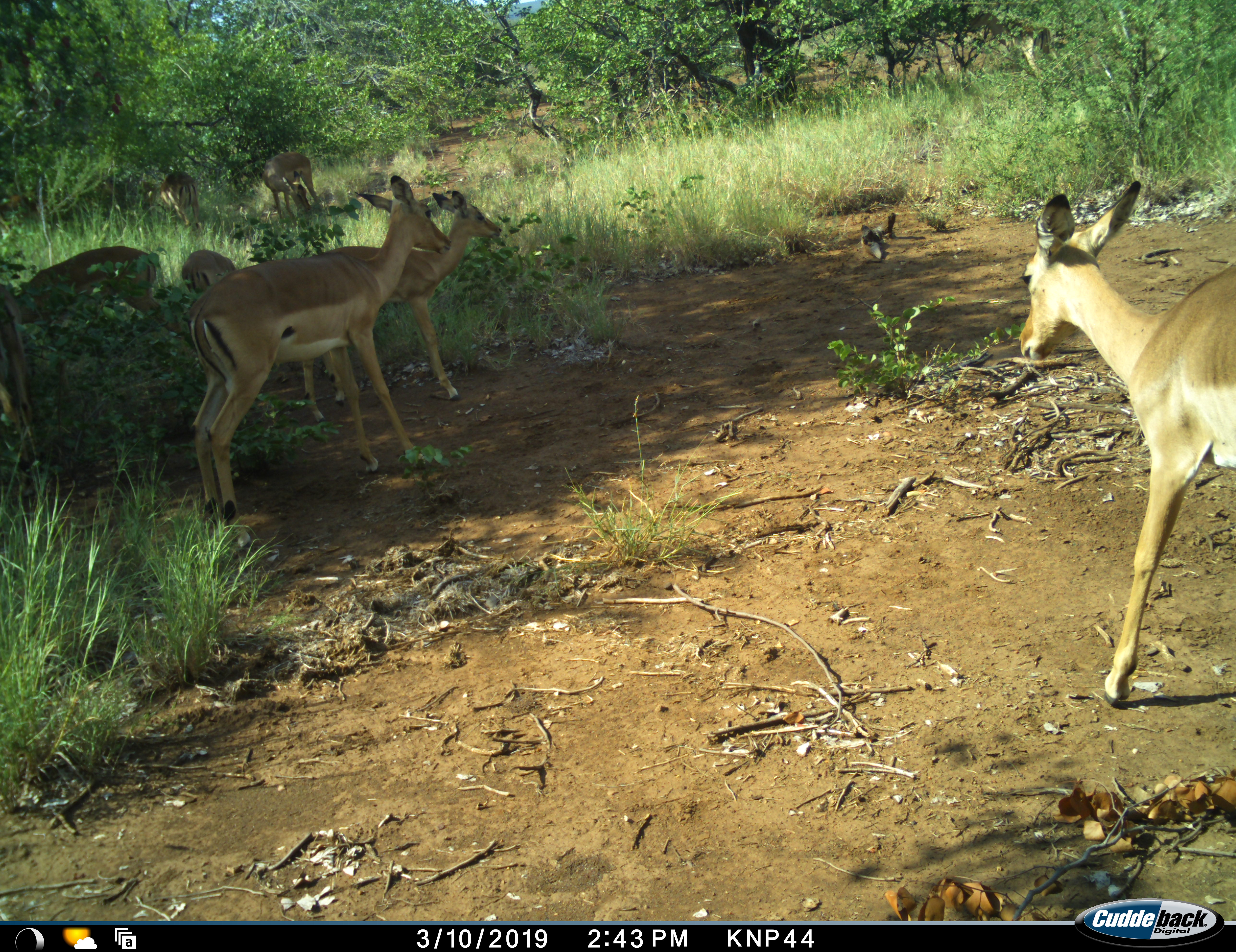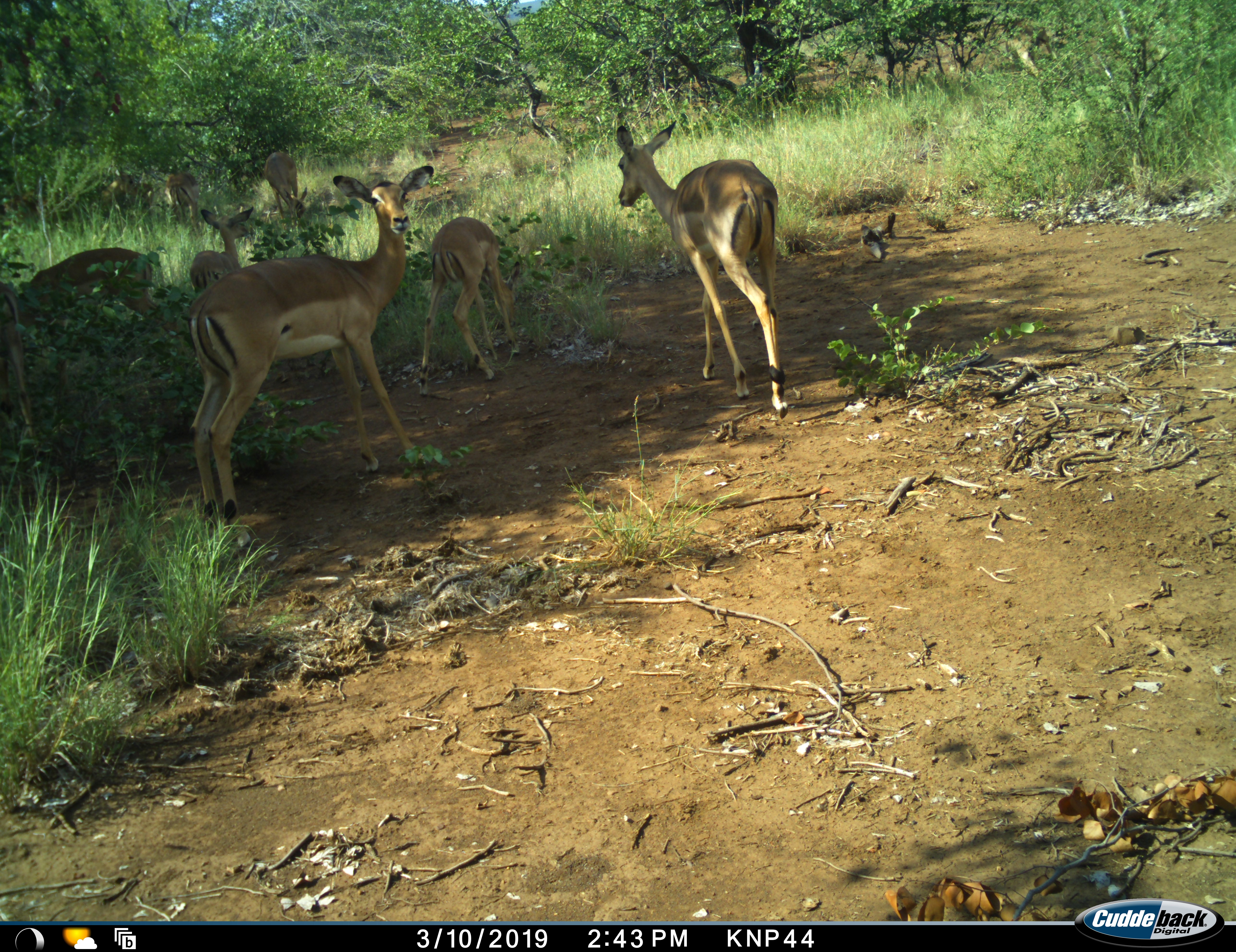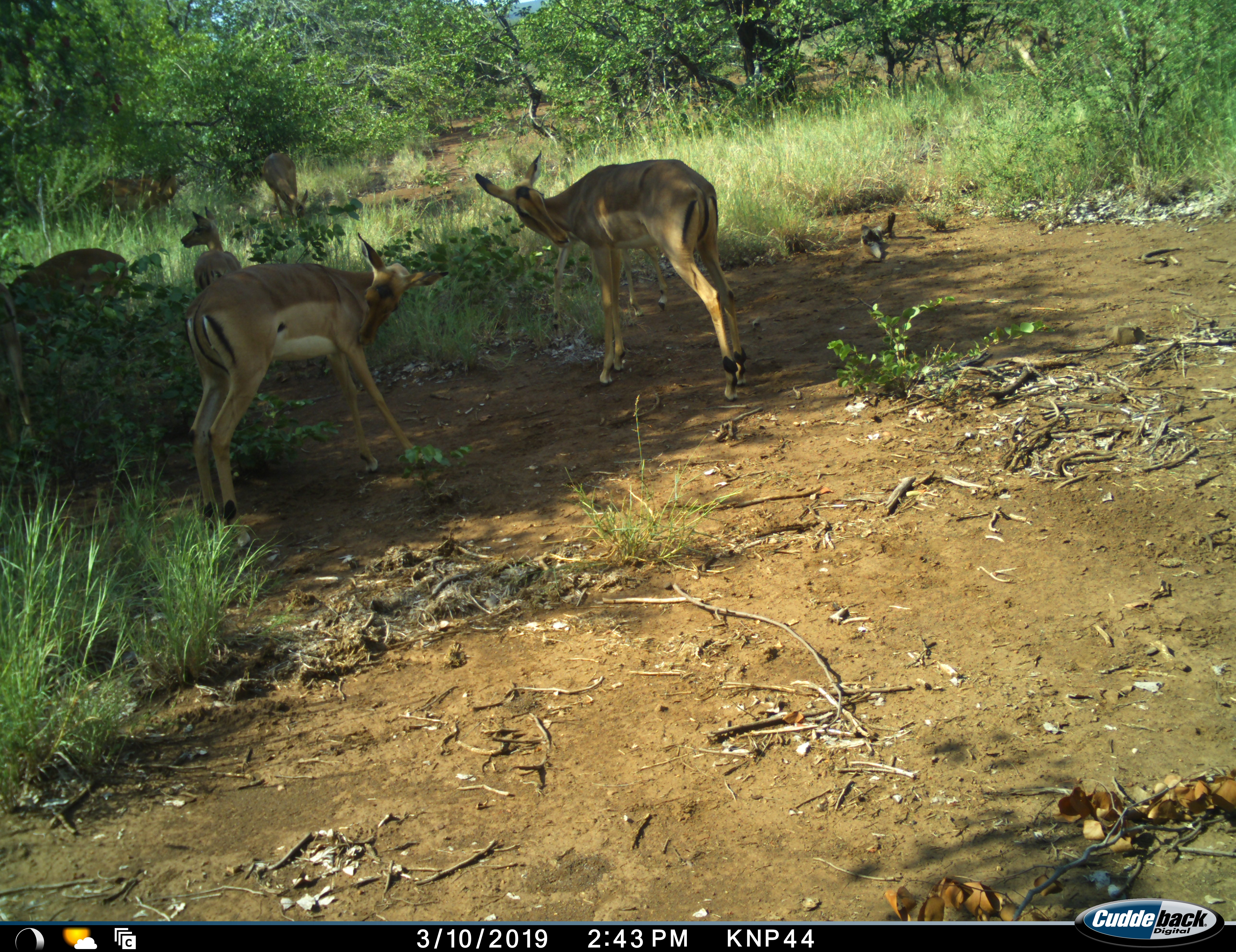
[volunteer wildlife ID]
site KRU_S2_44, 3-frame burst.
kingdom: Animalia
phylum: Chordata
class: Mammalia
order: Artiodactyla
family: Bovidae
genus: Aepyceros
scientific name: Aepyceros melampus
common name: impala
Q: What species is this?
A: Impala (Aepyceros melampus).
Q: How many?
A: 7.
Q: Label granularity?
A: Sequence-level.